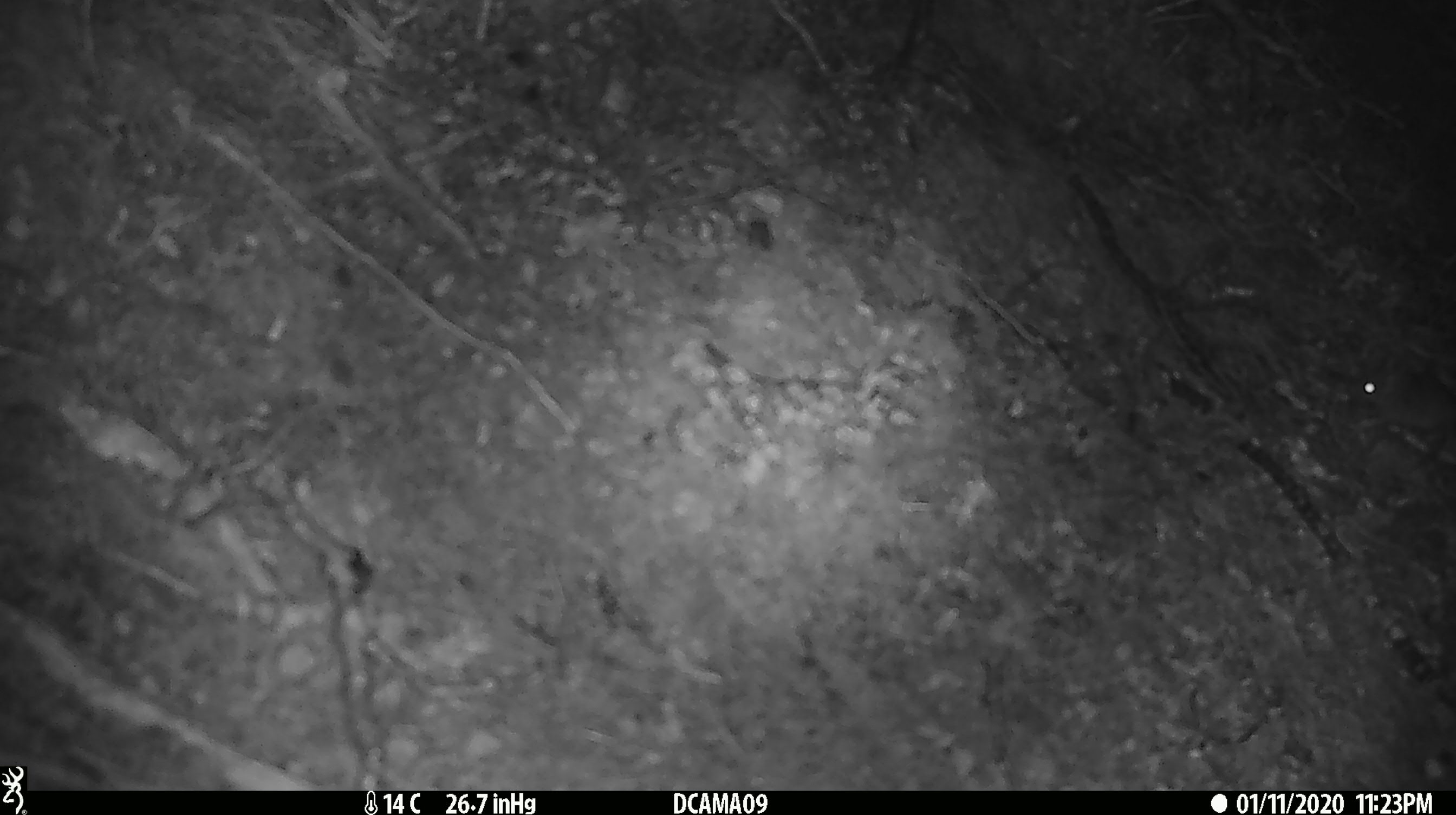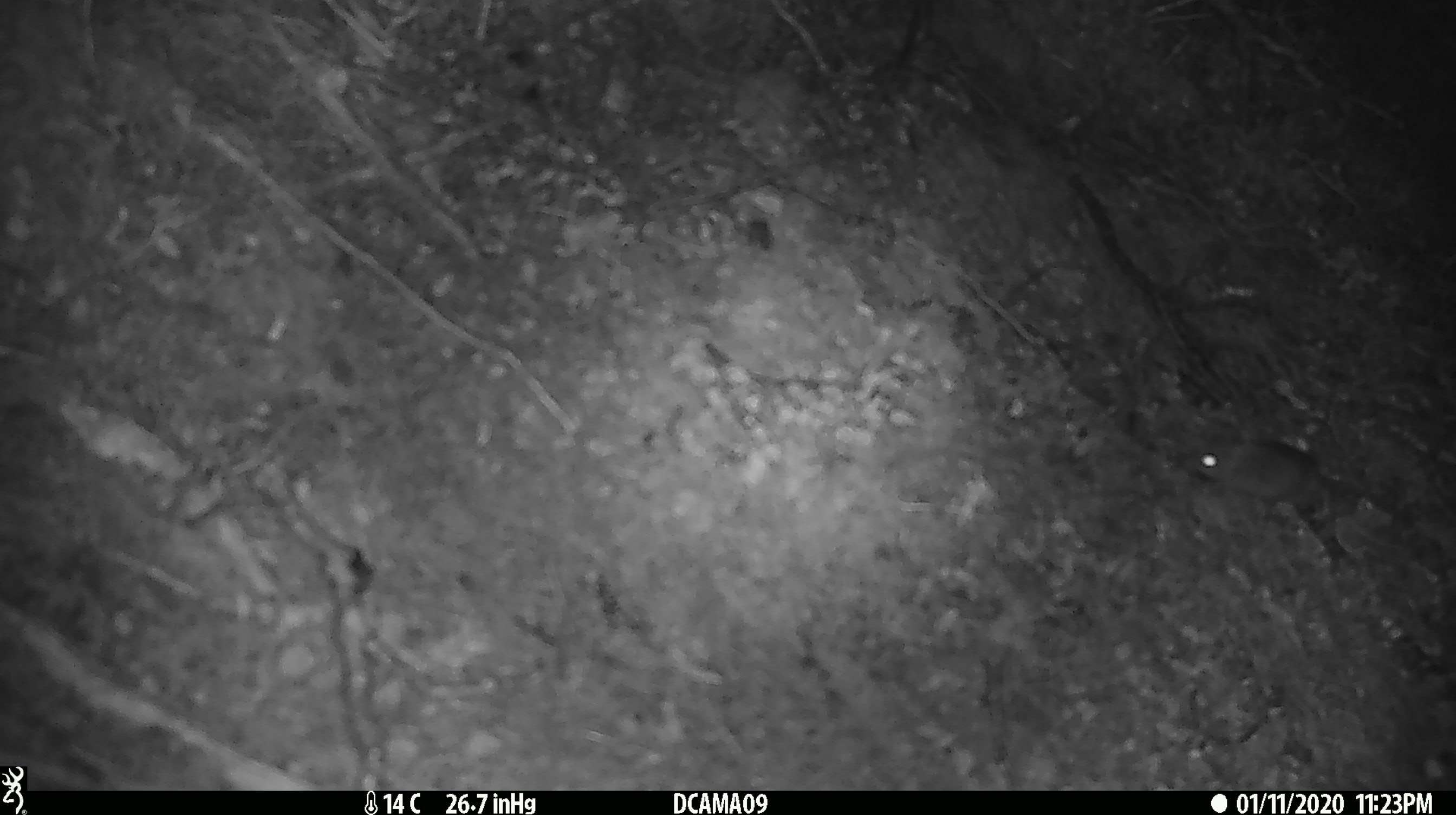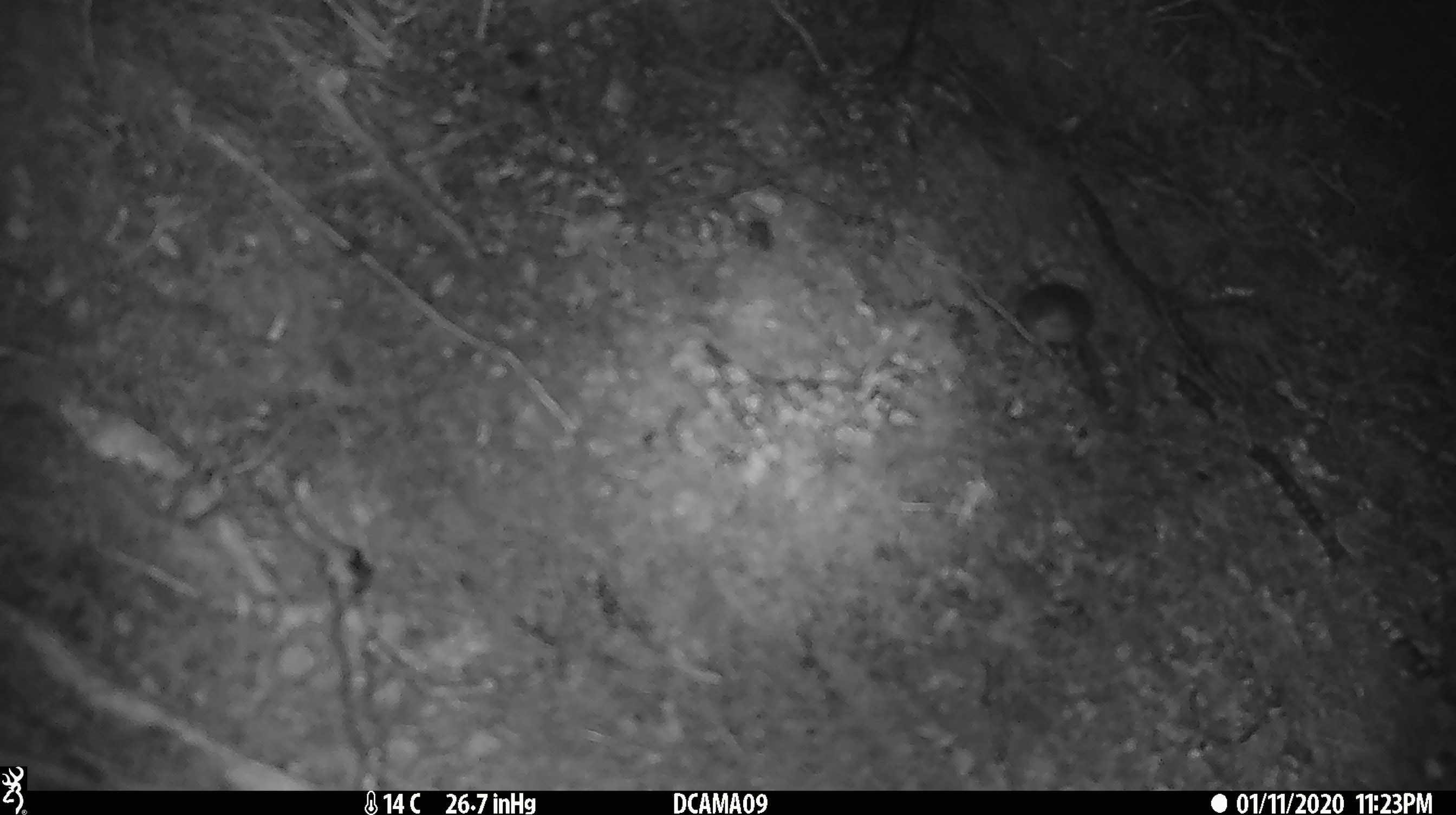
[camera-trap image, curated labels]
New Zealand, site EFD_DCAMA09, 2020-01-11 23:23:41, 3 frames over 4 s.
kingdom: Animalia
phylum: Chordata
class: Mammalia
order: Rodentia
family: Muridae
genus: Mus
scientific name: Mus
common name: mouse